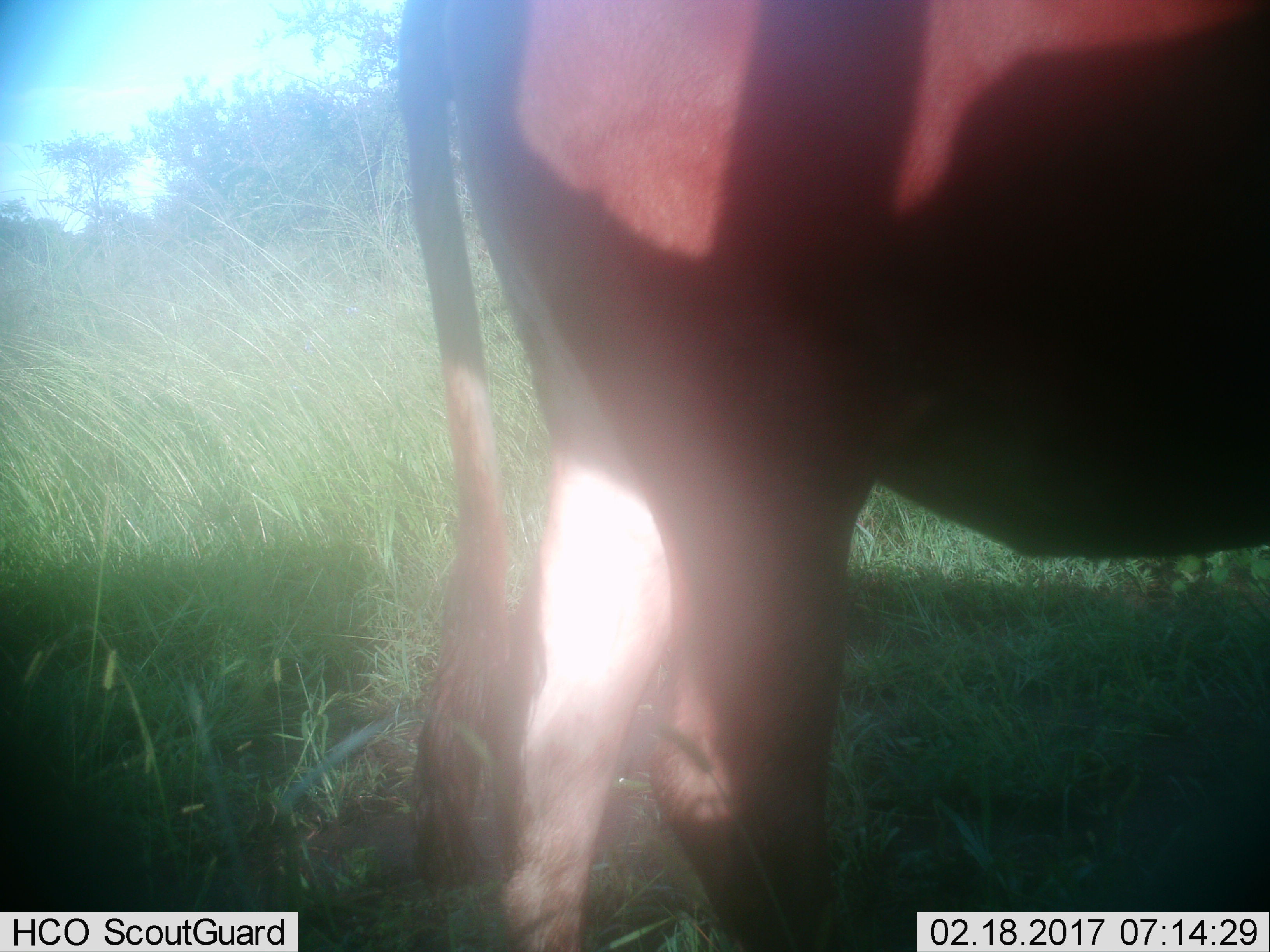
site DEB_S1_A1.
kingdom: Animalia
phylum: Chordata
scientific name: Vertebrata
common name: domestic animal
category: domesticanimal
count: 1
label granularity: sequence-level